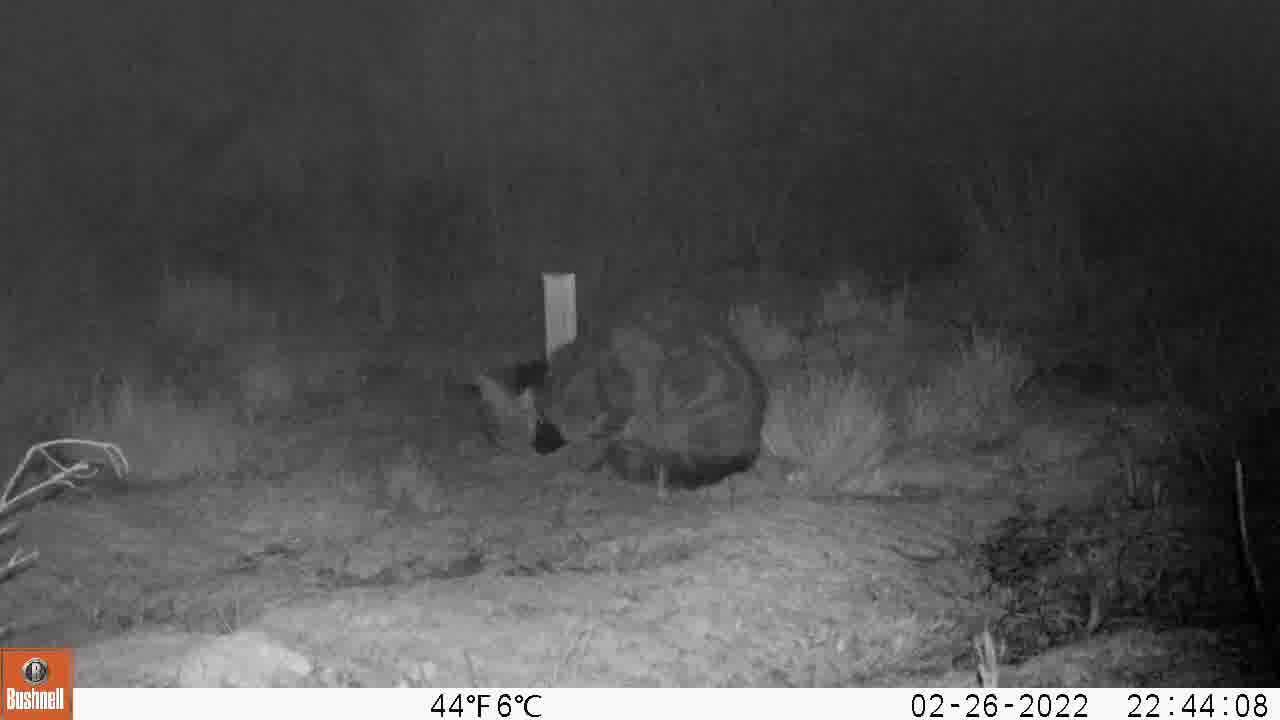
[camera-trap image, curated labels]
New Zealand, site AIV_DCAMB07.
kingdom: Animalia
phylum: Chordata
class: Mammalia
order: Carnivora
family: Felidae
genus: Felis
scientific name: Felis catus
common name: domestic cat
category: cat